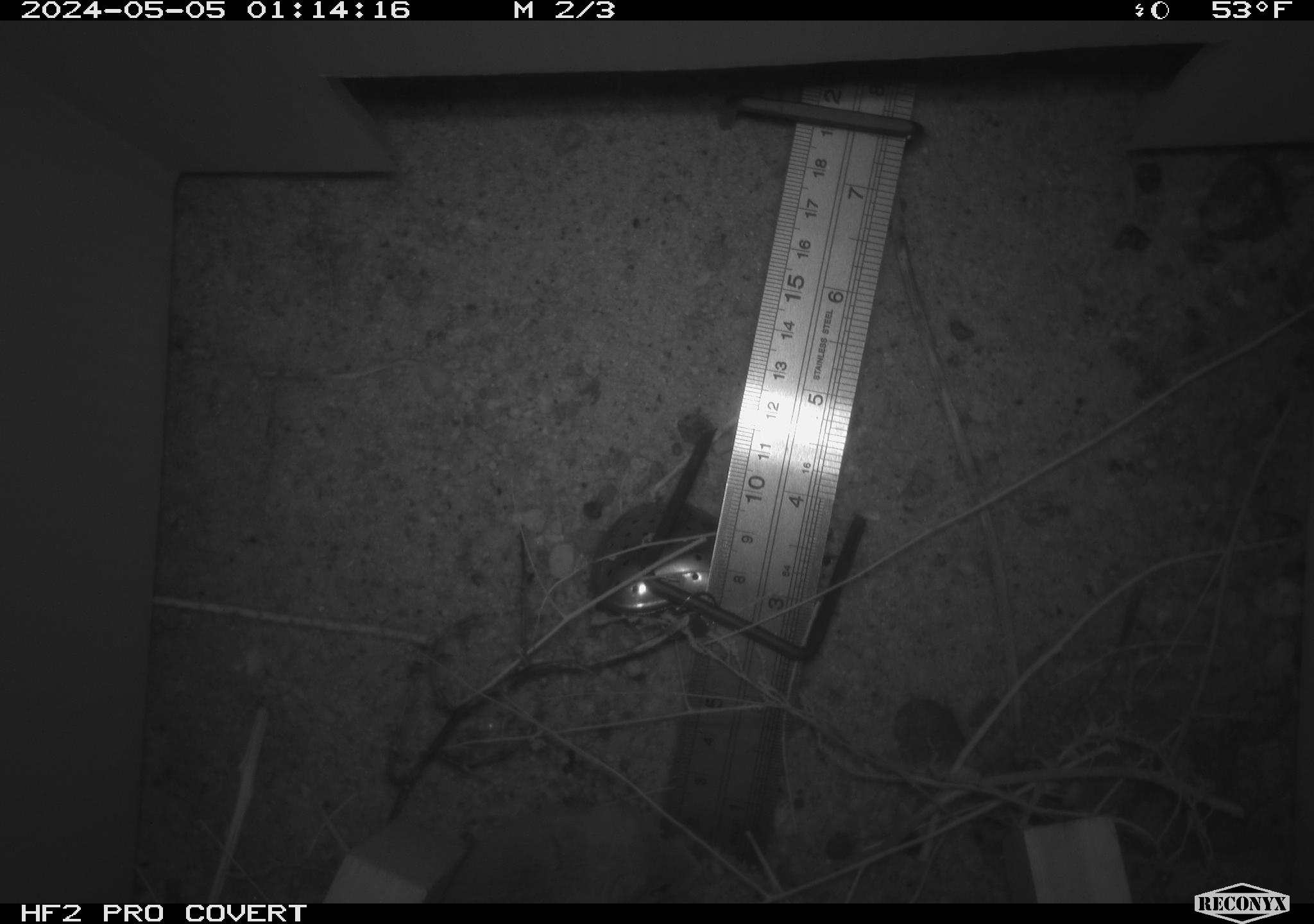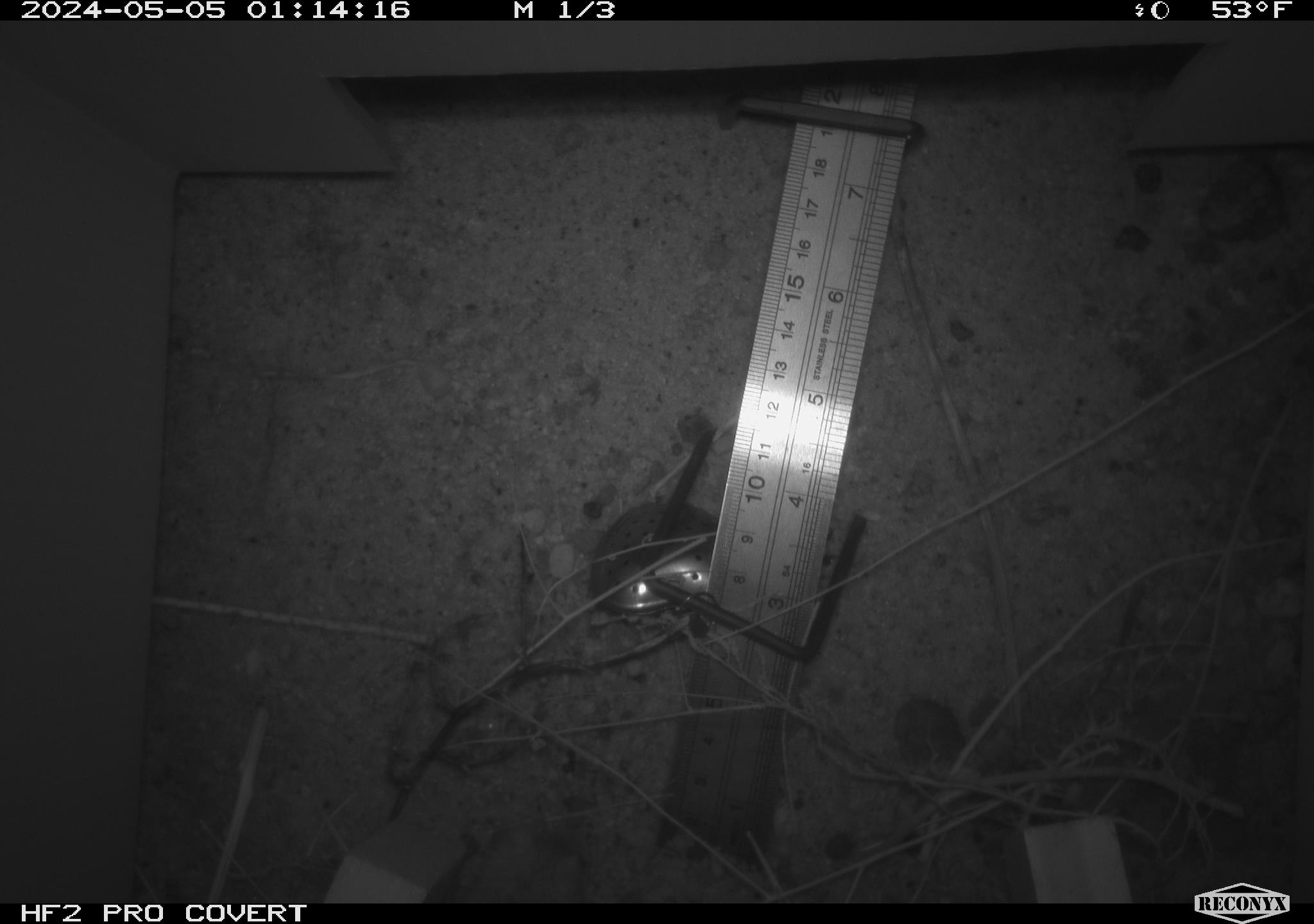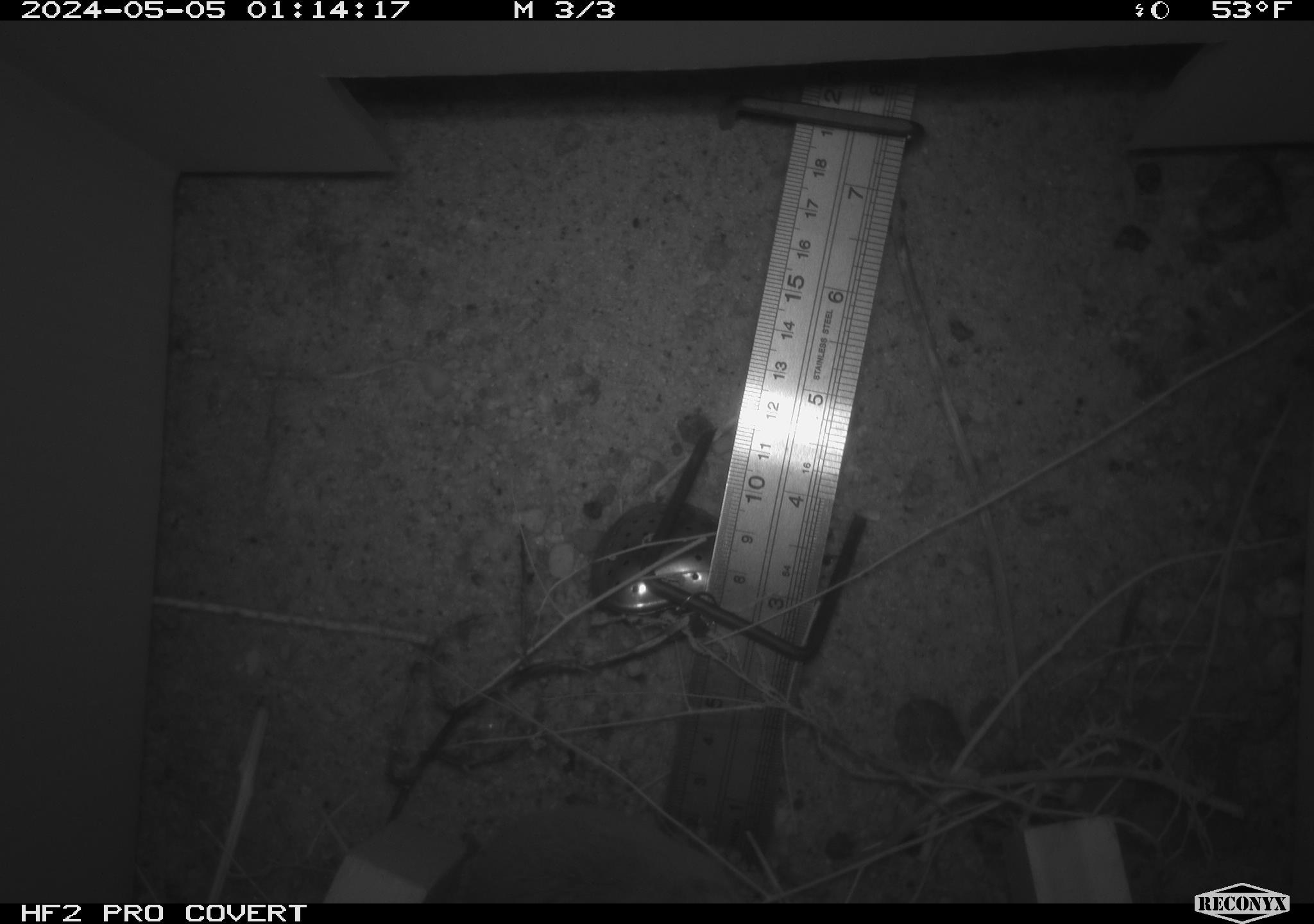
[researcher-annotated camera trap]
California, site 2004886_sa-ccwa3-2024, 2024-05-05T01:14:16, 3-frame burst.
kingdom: Animalia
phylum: Chordata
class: Mammalia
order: Rodentia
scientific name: Rodentia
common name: mouse species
Mouse species (Rodentia).